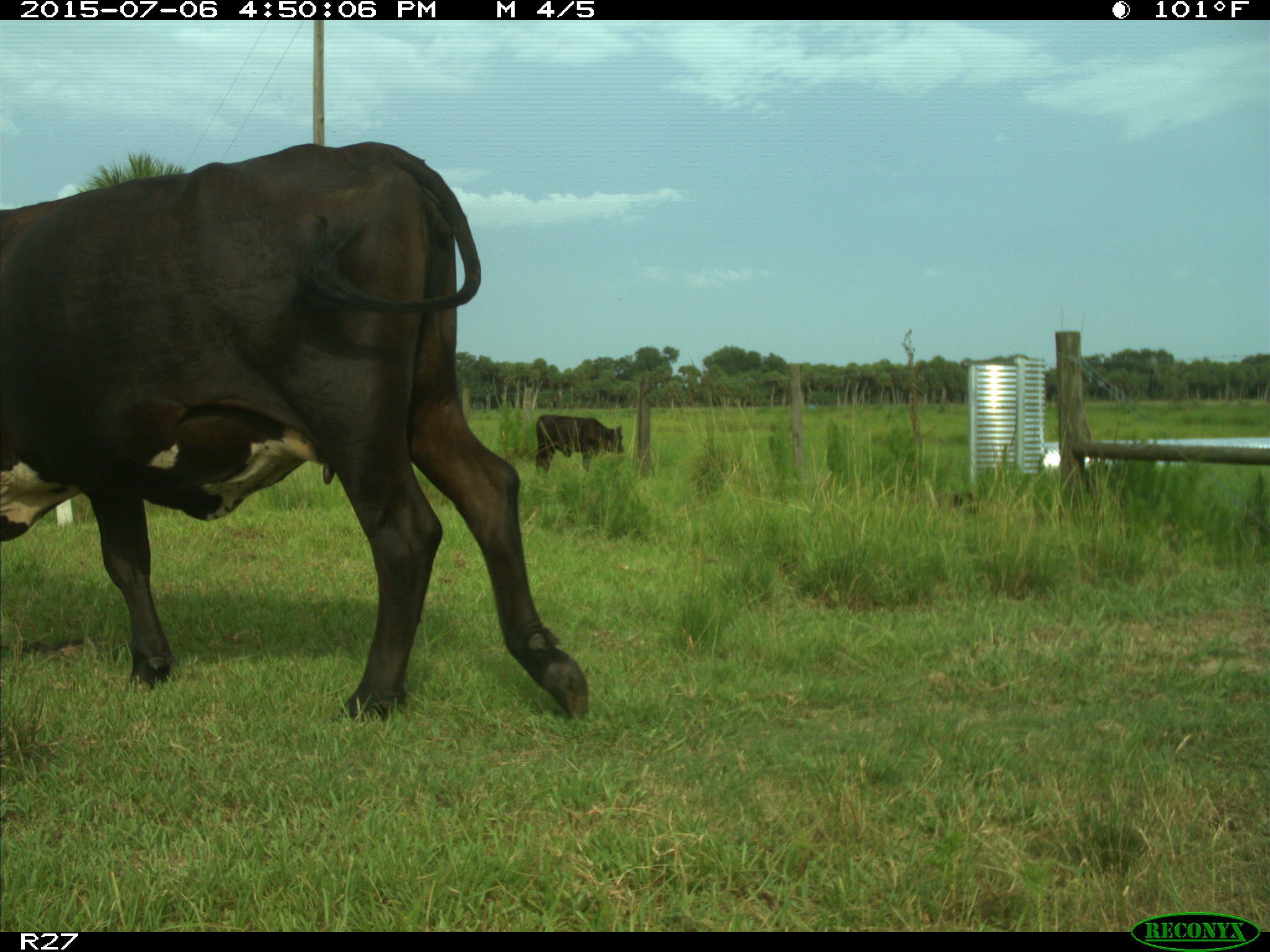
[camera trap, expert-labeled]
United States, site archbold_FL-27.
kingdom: Animalia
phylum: Chordata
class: Mammalia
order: Artiodactyla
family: Bovidae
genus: Bos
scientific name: Bos taurus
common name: domestic cow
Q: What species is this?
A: Bos taurus (domestic cow).